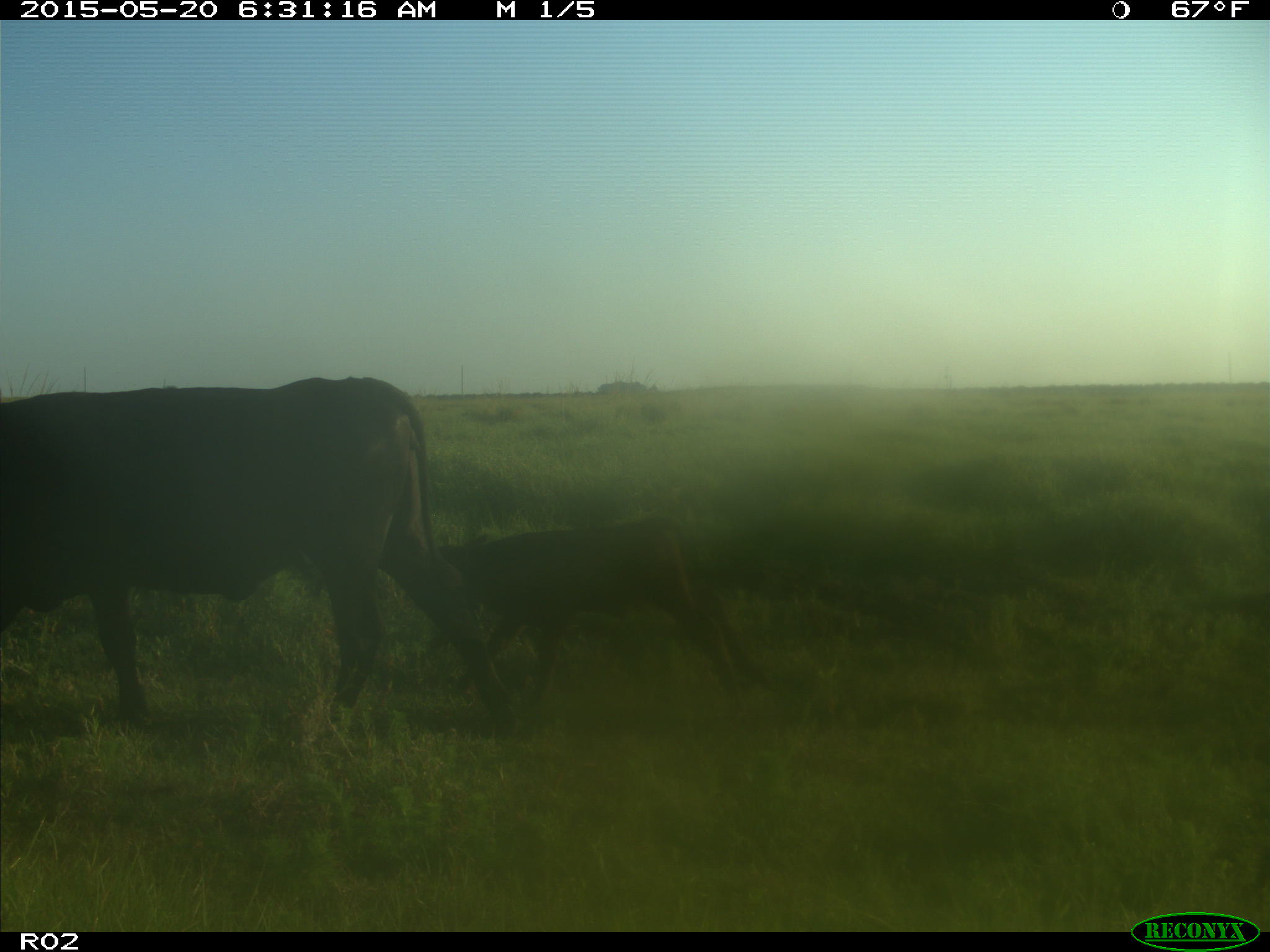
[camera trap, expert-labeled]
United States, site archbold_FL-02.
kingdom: Animalia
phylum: Chordata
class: Mammalia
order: Artiodactyla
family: Bovidae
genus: Bos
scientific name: Bos taurus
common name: domestic cow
Bos taurus (domestic cow).